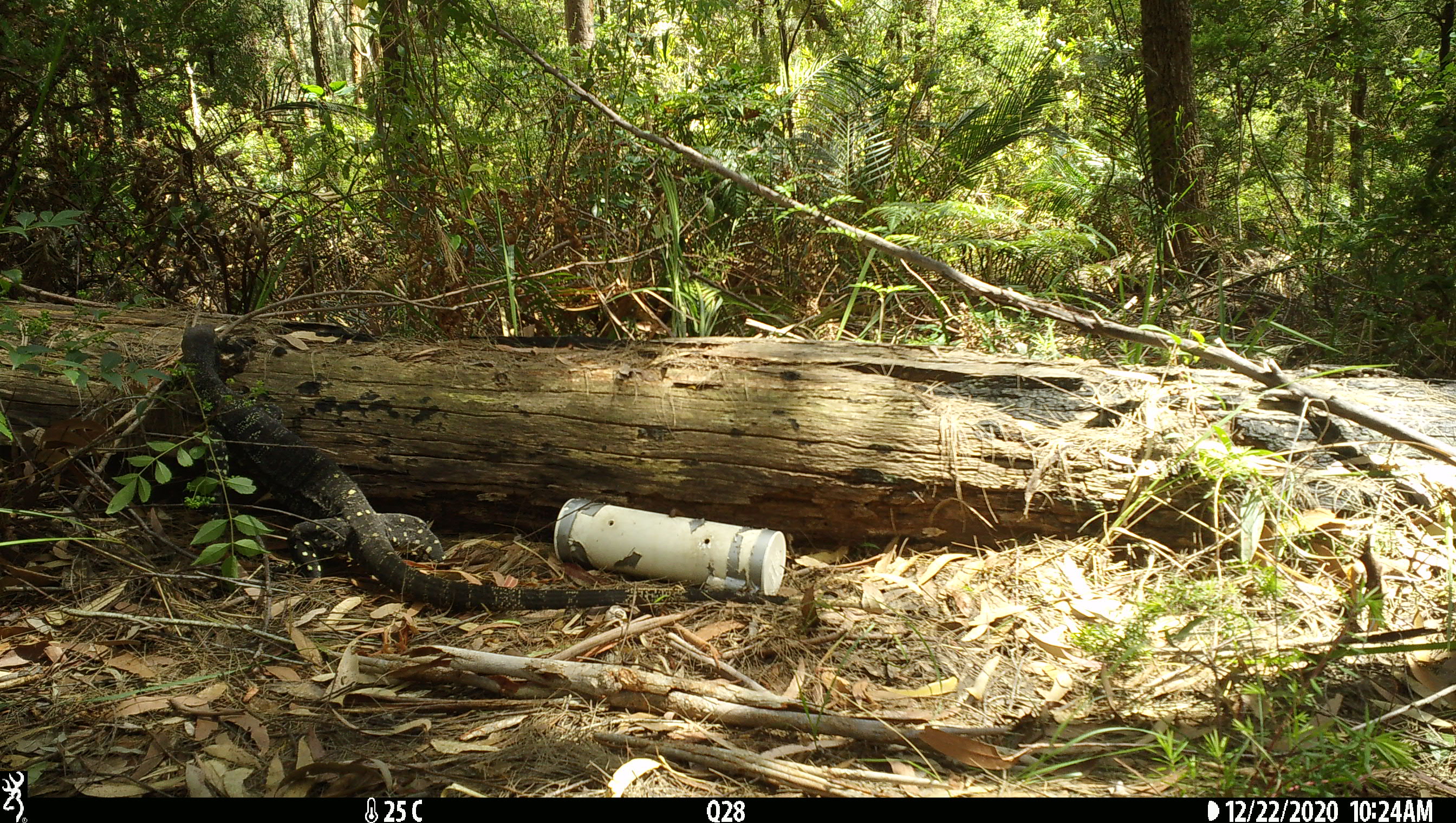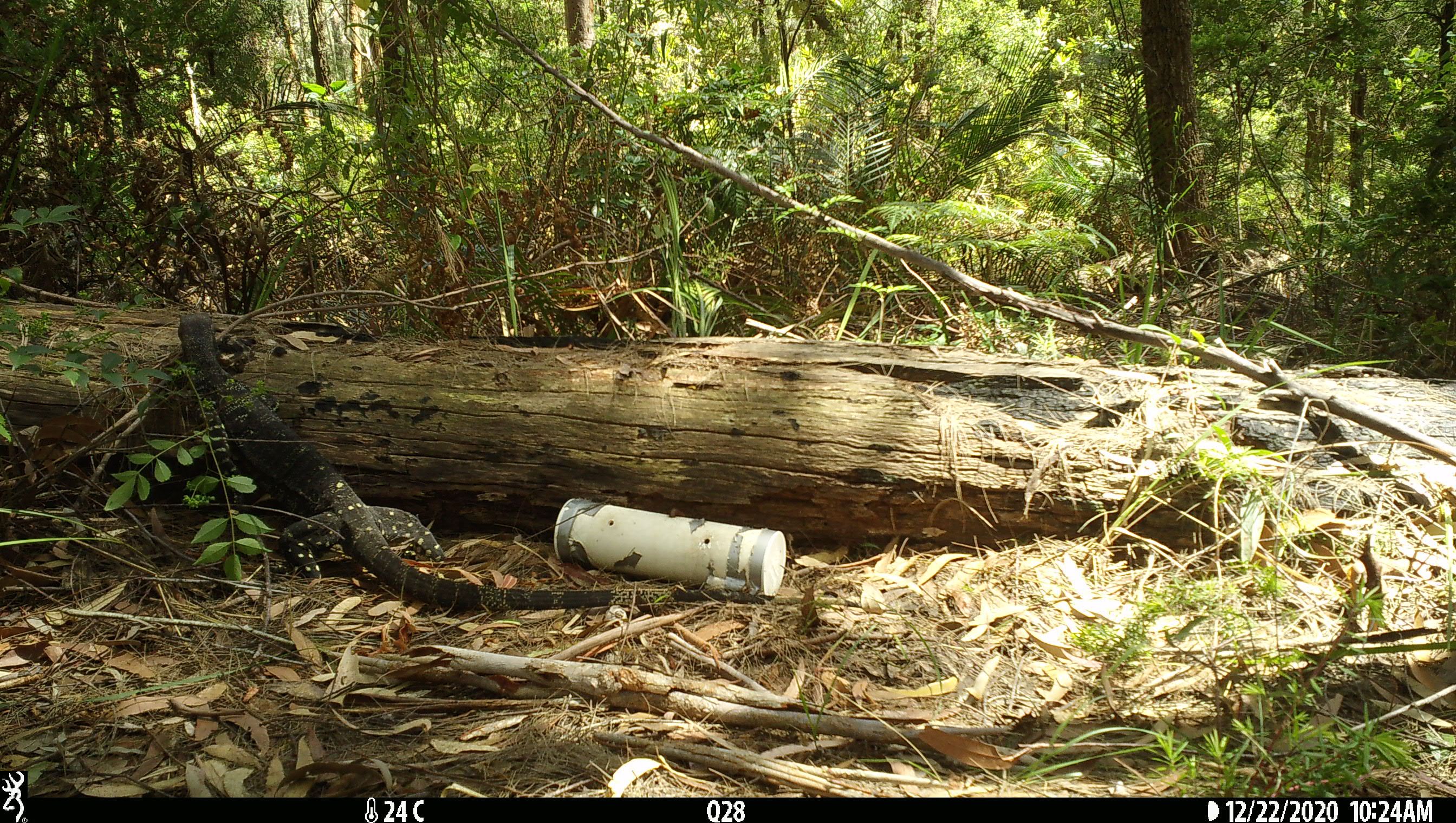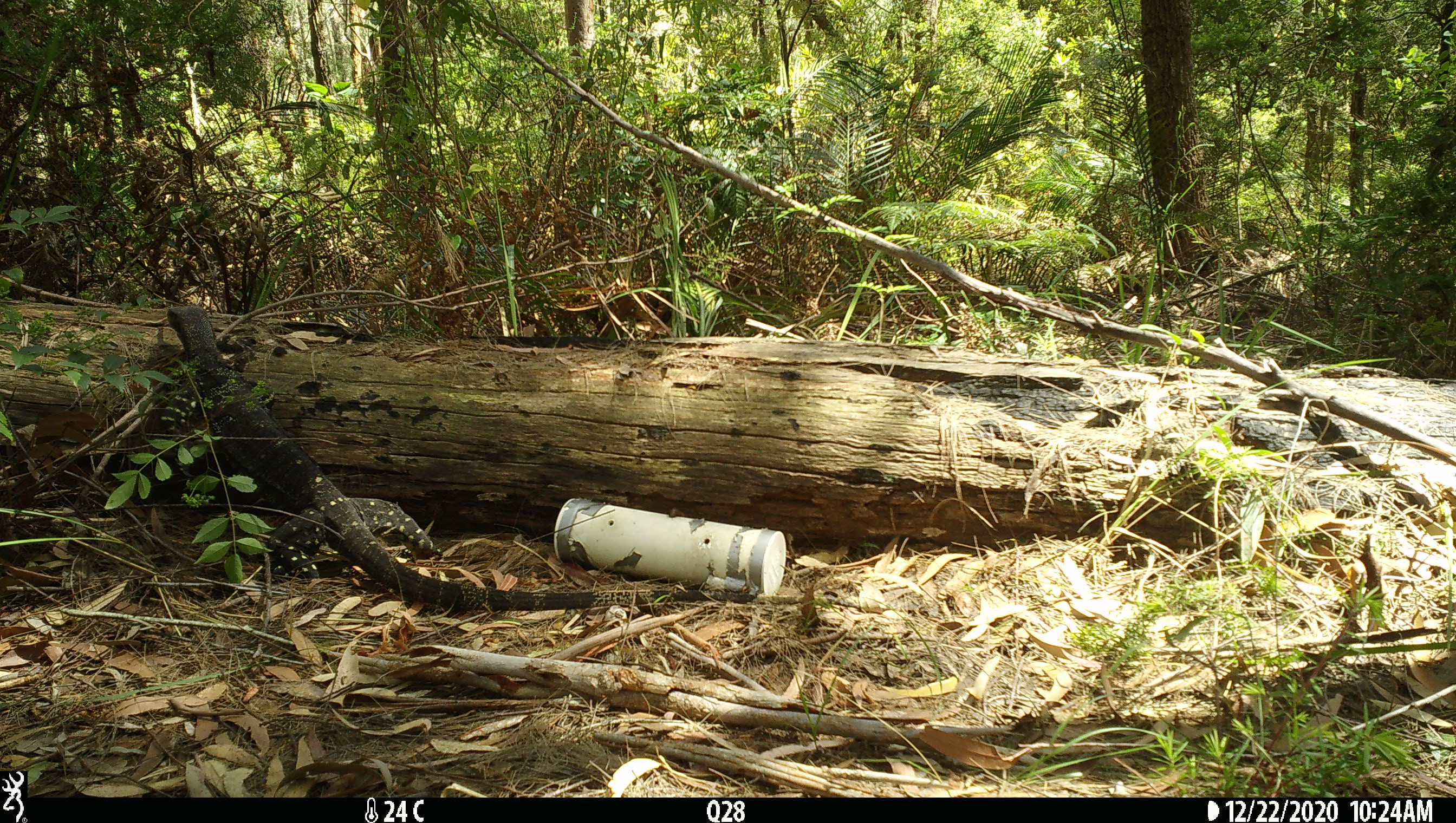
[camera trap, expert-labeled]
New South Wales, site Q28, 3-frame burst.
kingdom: Animalia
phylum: Chordata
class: Reptilia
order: Squamata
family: Varanidae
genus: Varanus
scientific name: Varanus varius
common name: lace monitor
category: goanna